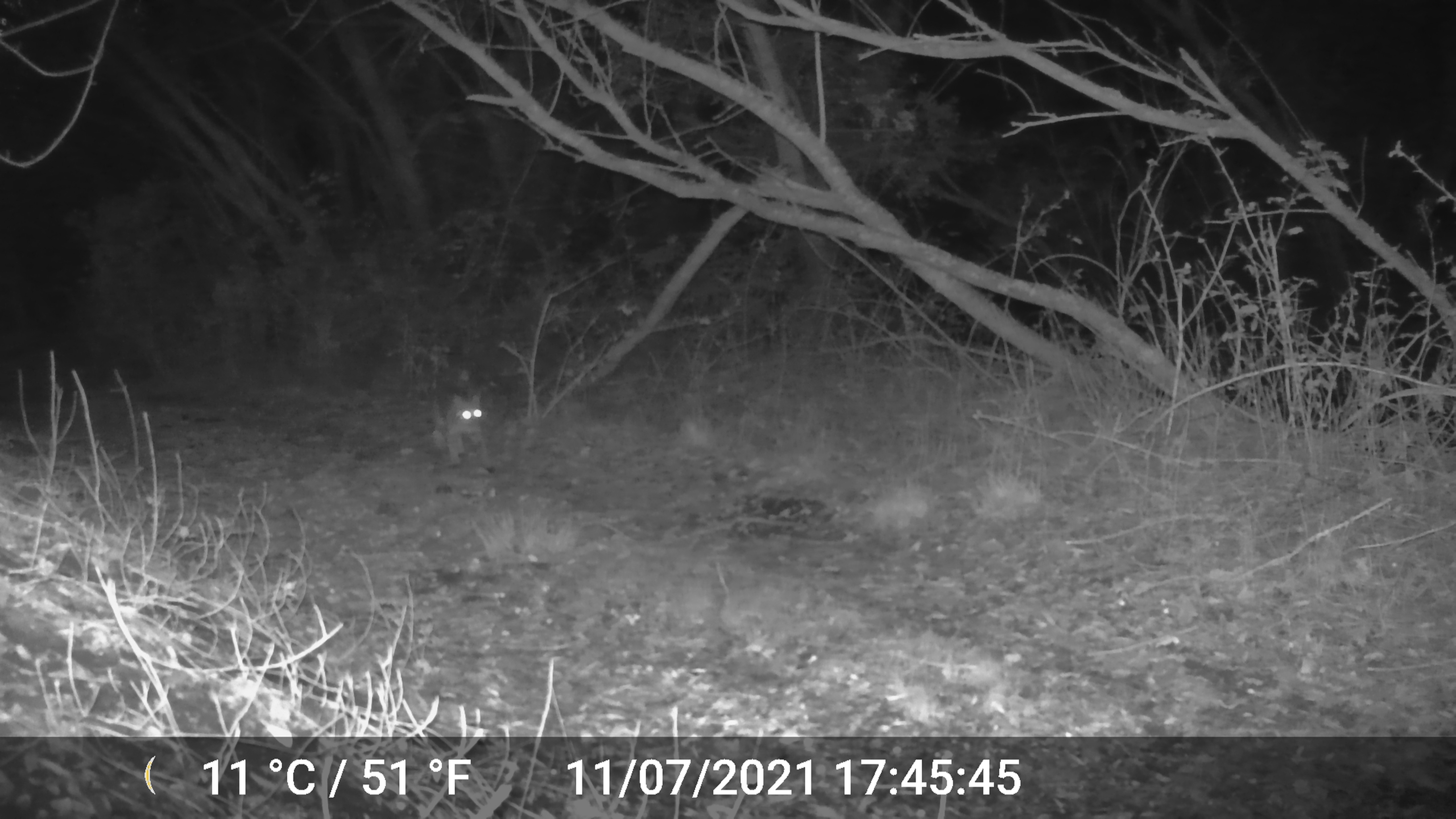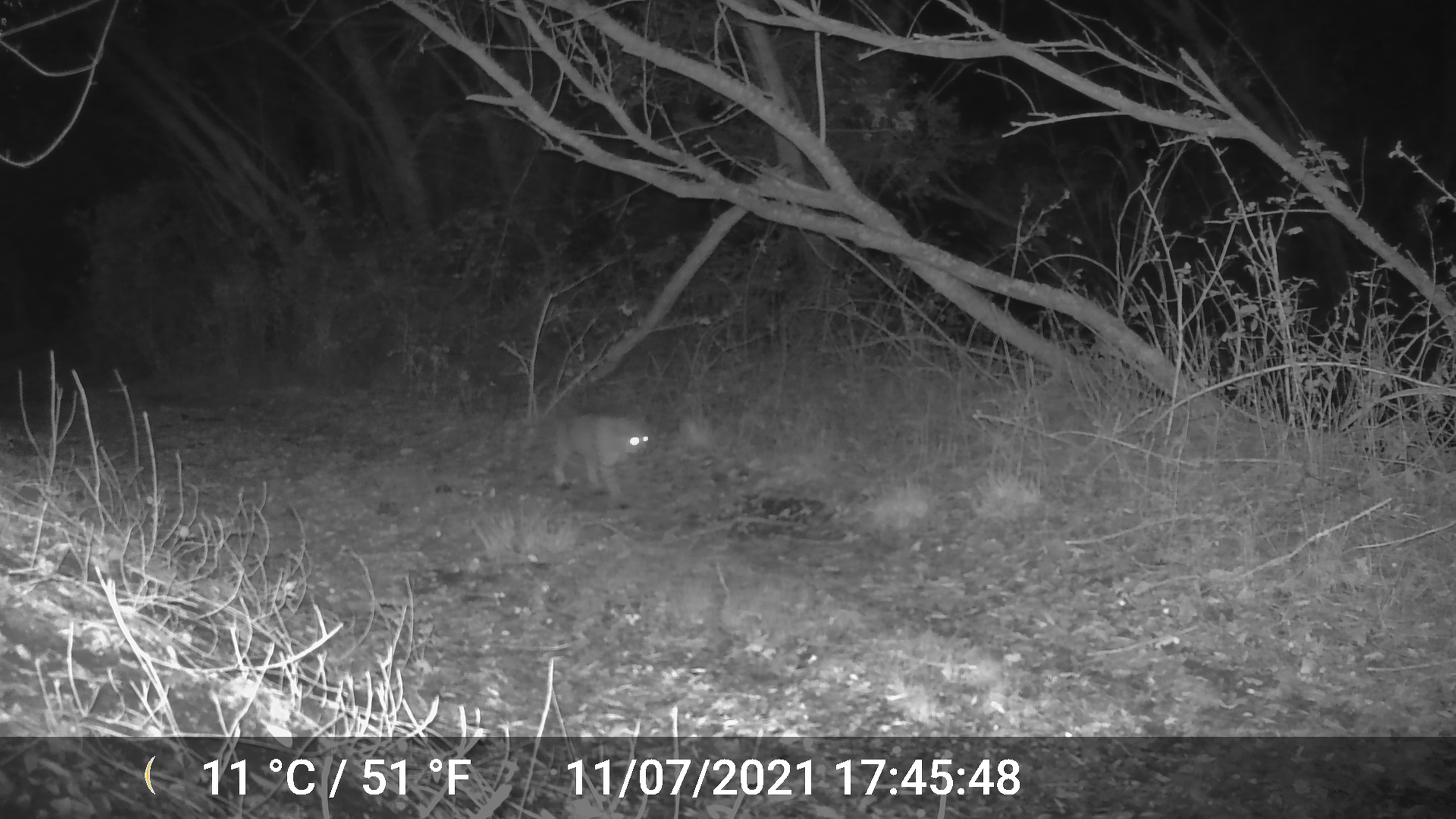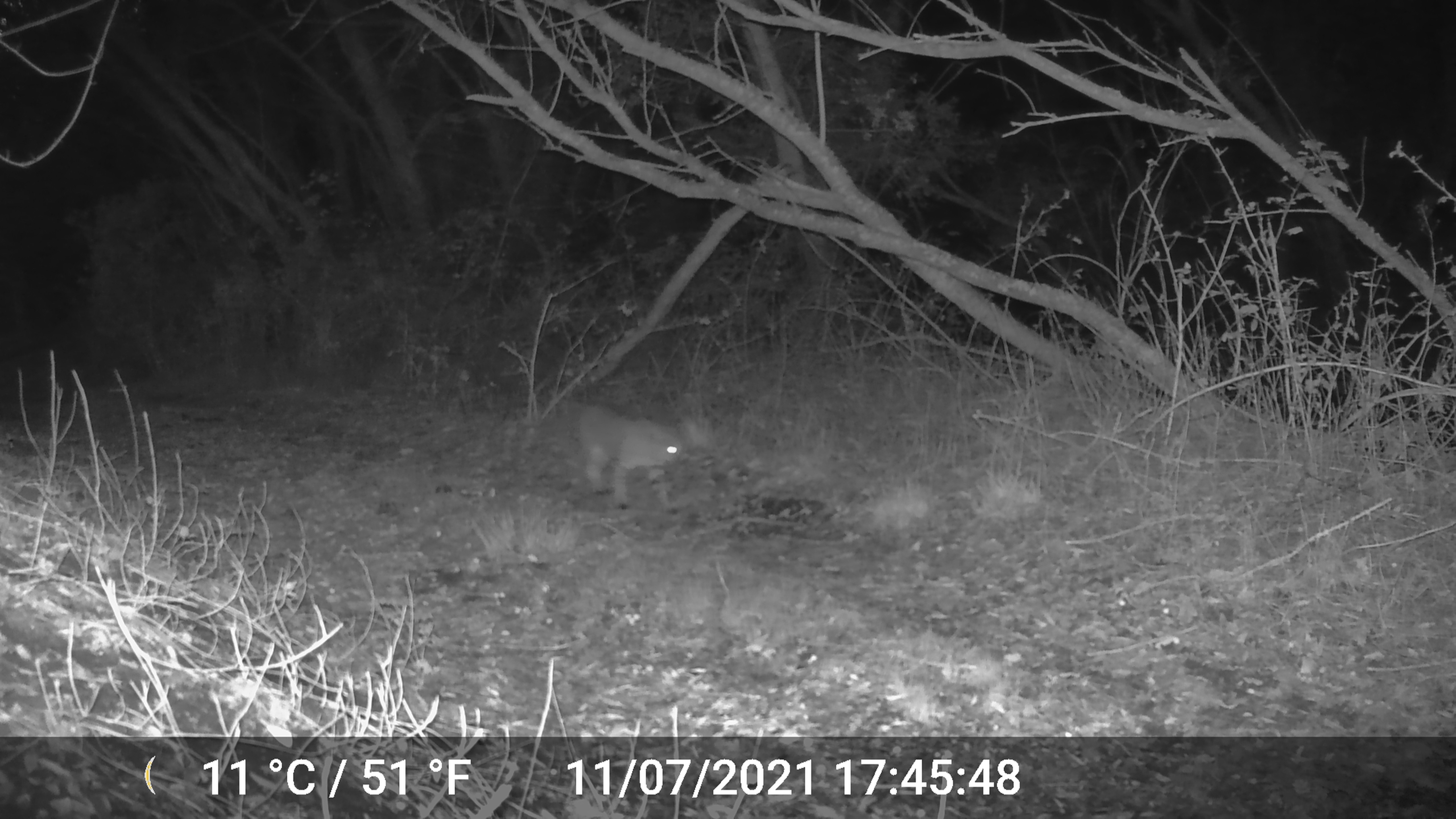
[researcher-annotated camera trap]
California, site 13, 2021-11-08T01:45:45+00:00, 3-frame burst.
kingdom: Animalia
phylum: Chordata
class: Mammalia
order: Carnivora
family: Felidae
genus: Lynx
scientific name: Lynx rufus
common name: bobcat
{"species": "bobcat (Lynx rufus)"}